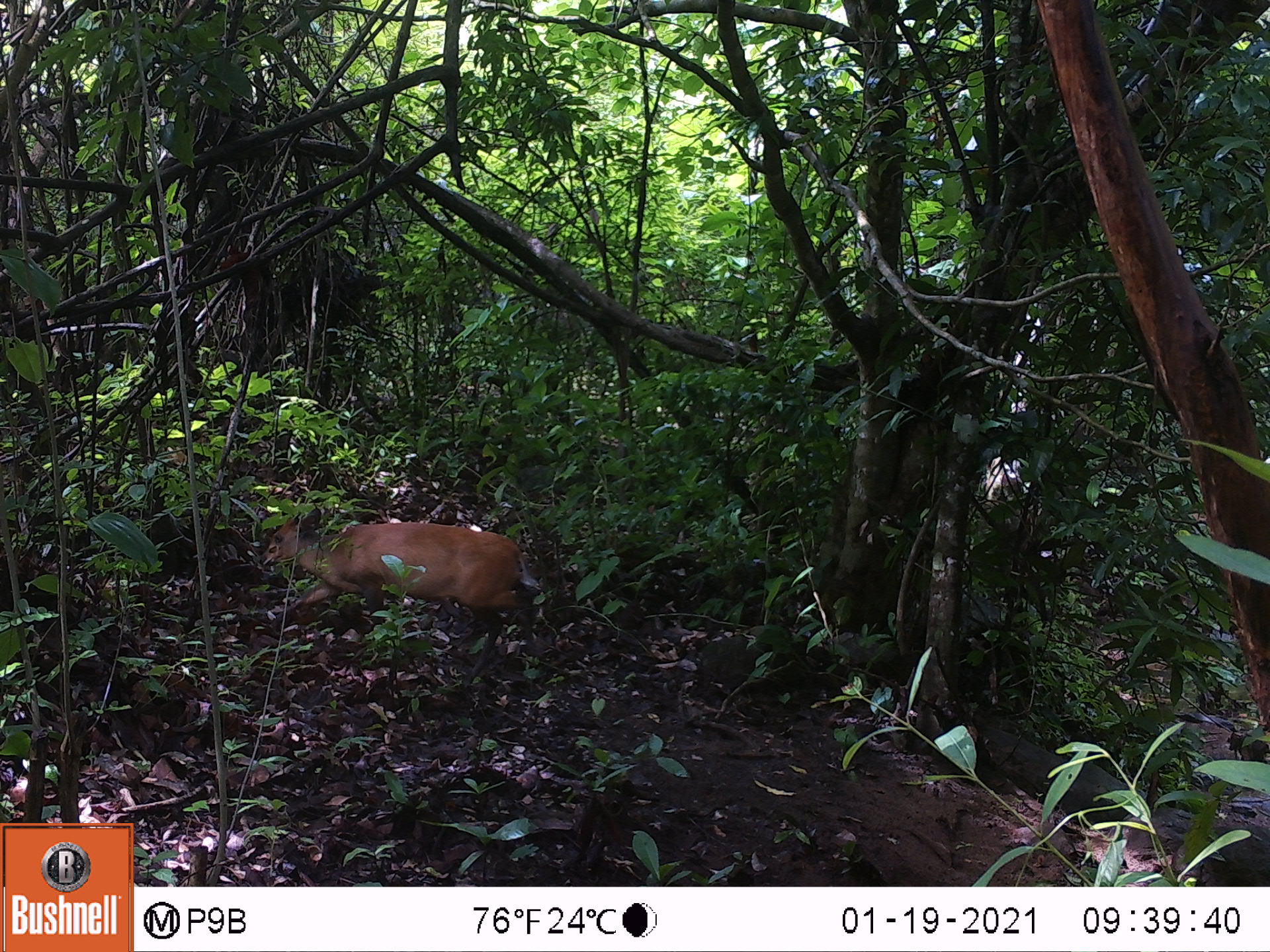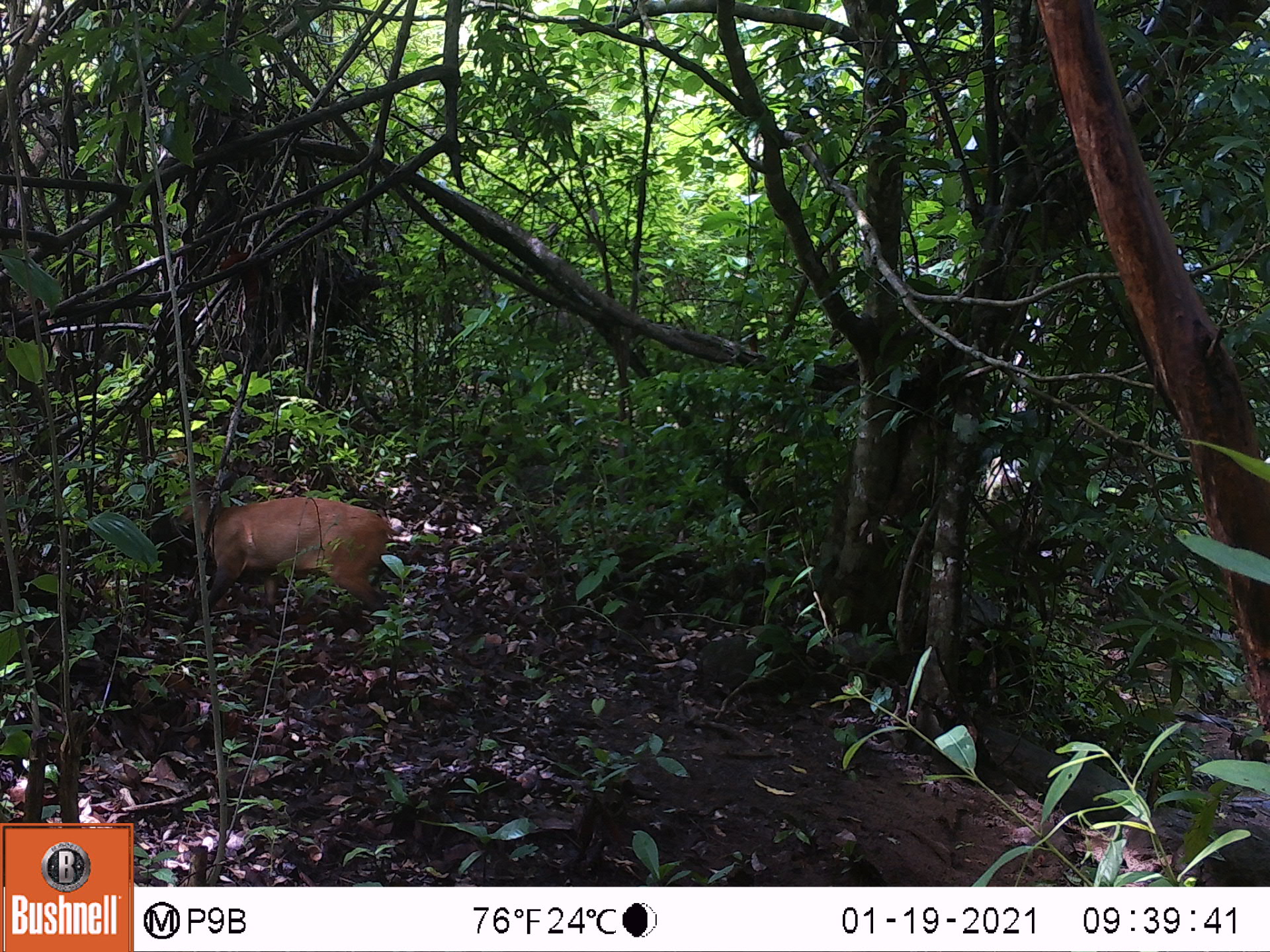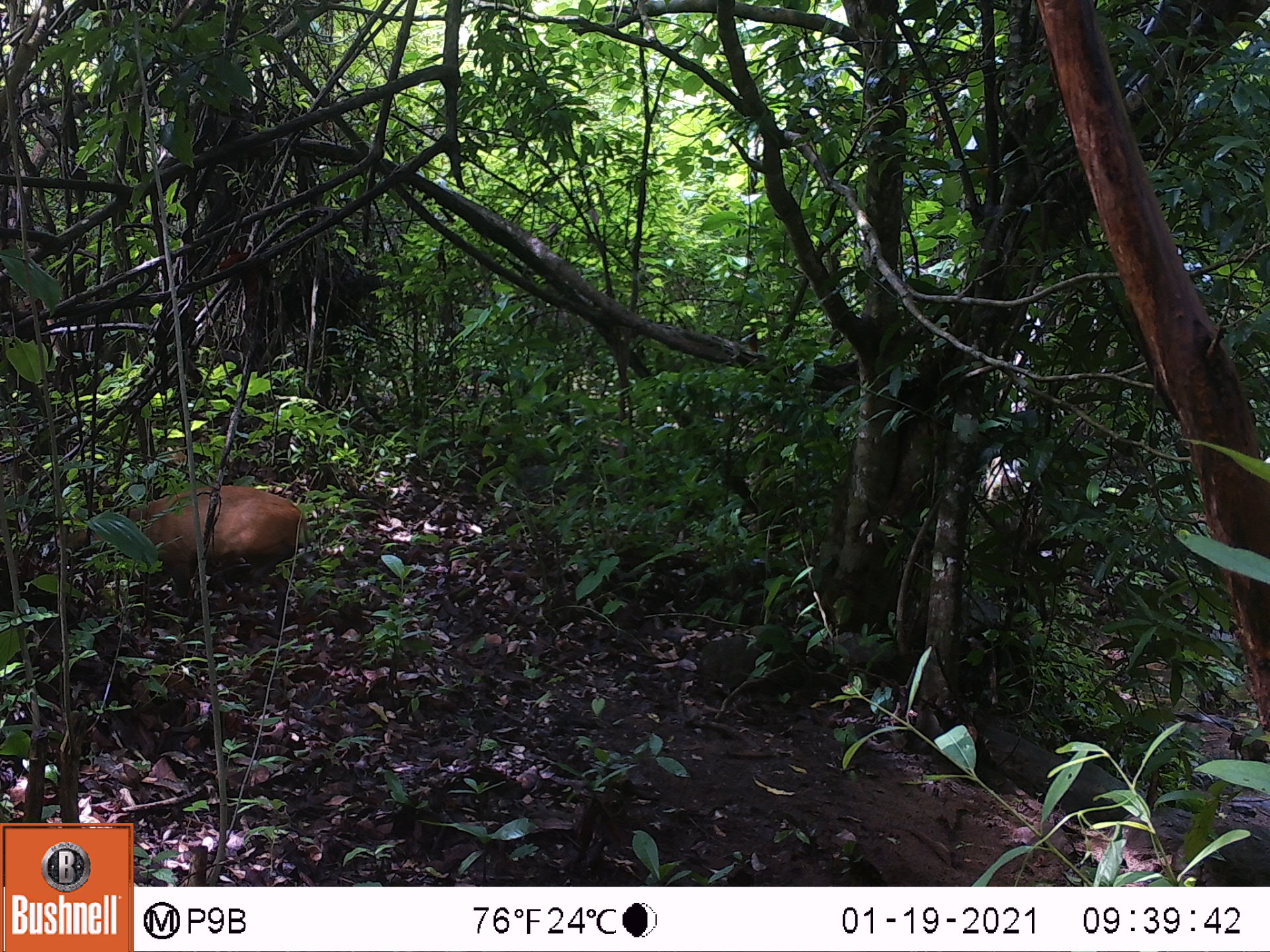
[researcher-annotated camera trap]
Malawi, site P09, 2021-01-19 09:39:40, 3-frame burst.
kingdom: Animalia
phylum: Chordata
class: Mammalia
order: Artiodactyla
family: Bovidae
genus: Cephalophorus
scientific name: Cephalophorus natalensis natalensis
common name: red duiker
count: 1